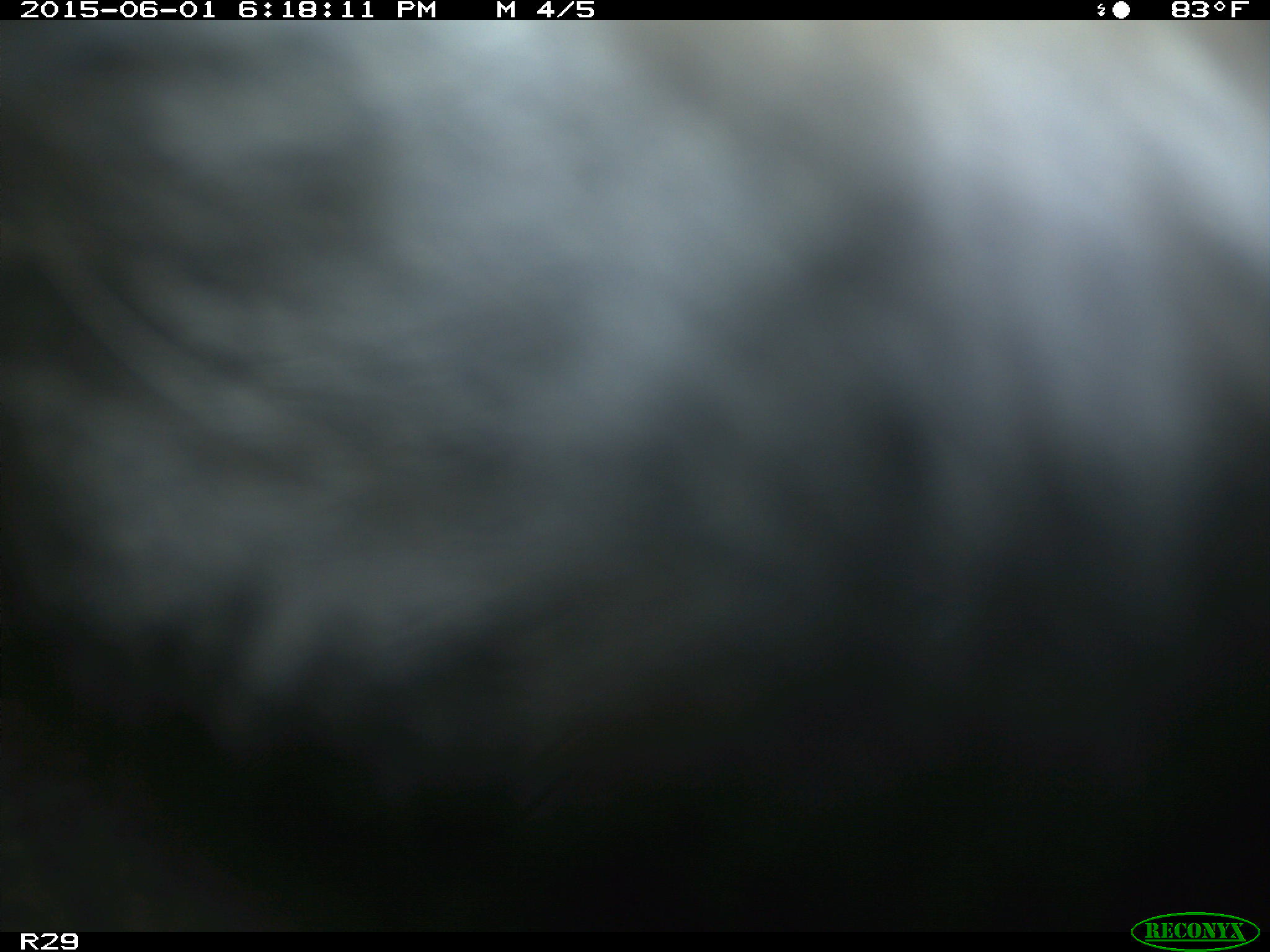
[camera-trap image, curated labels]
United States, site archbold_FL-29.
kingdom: Animalia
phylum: Chordata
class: Mammalia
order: Artiodactyla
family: Bovidae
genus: Bos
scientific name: Bos taurus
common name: domestic cow